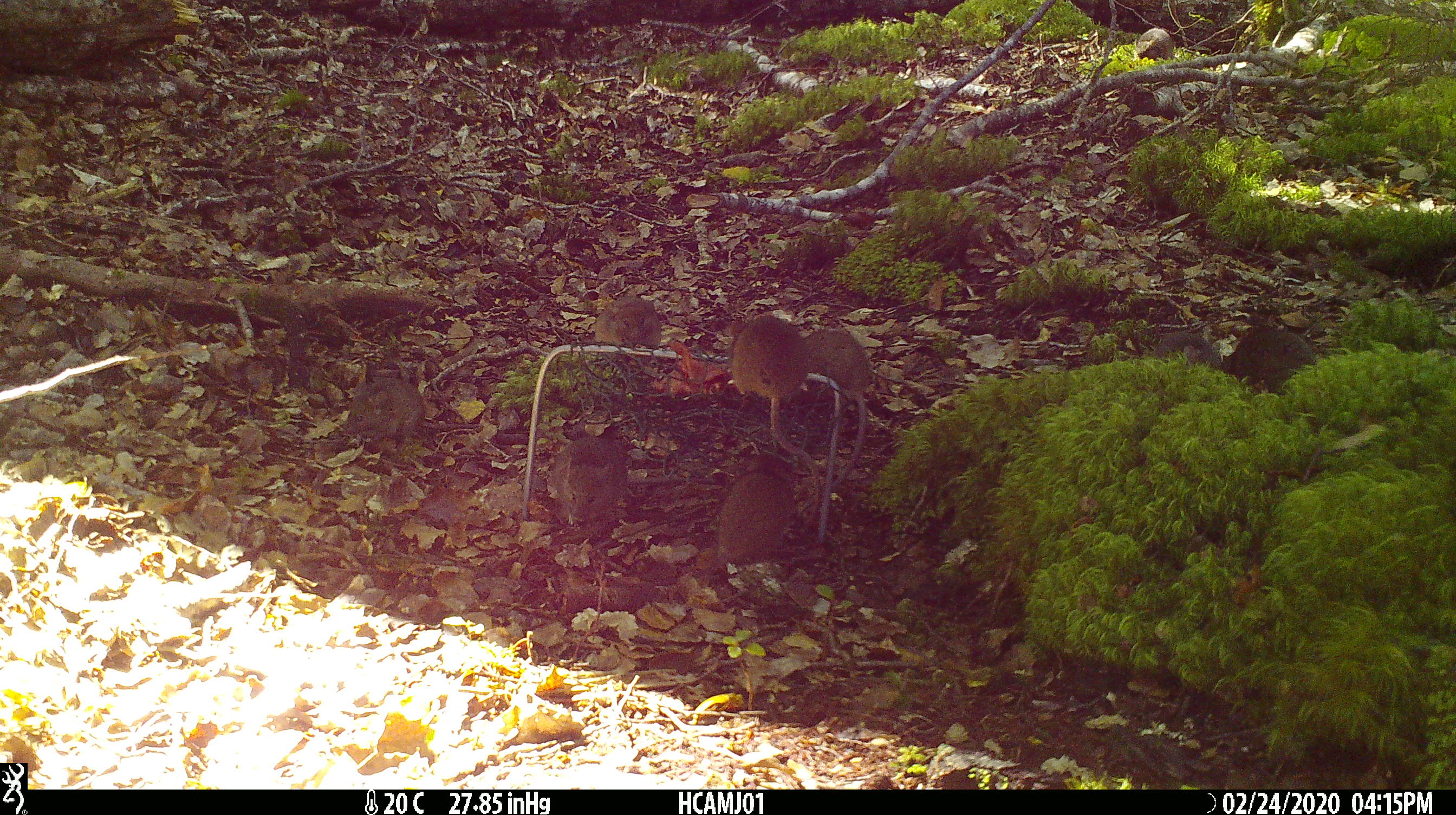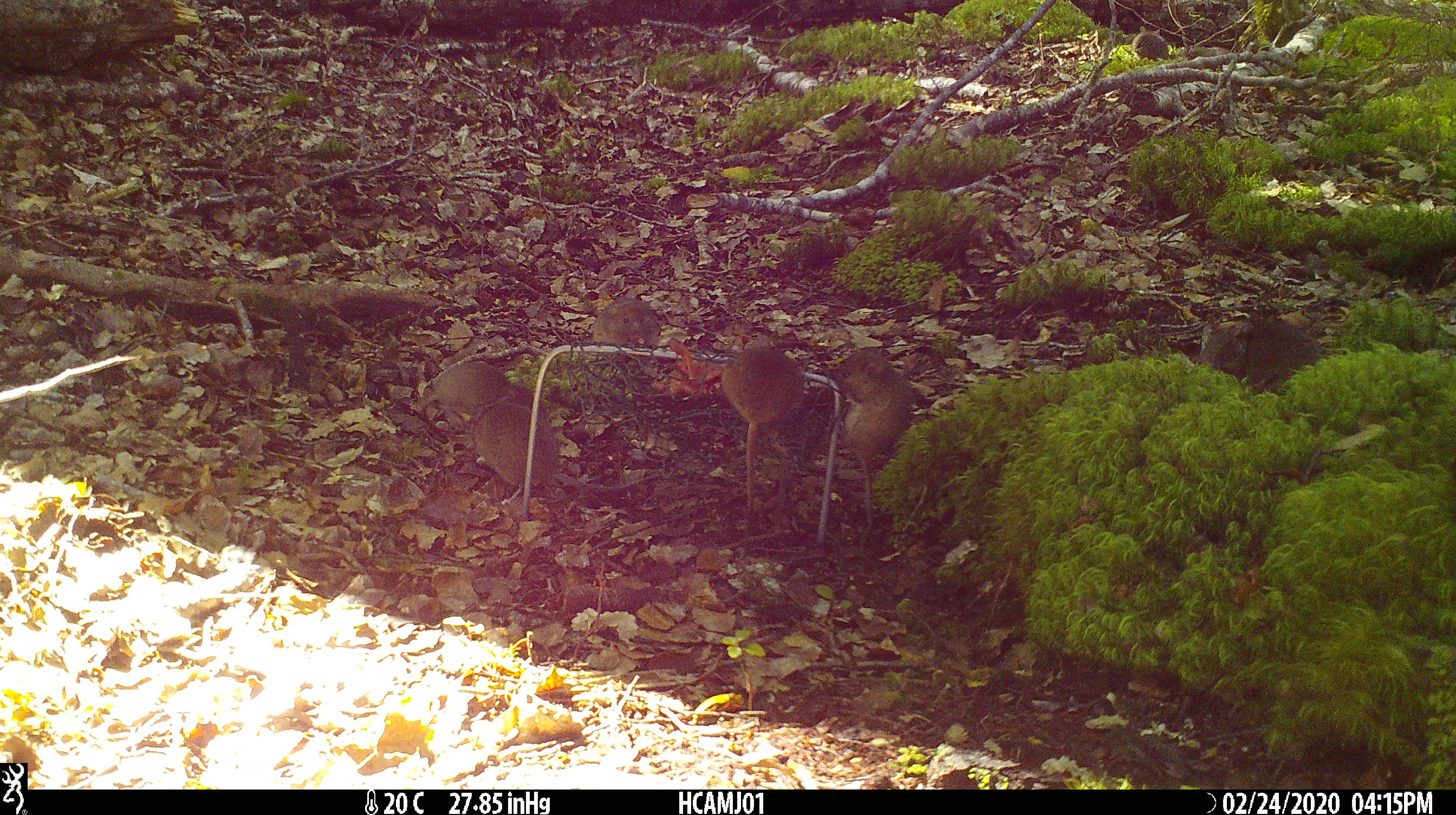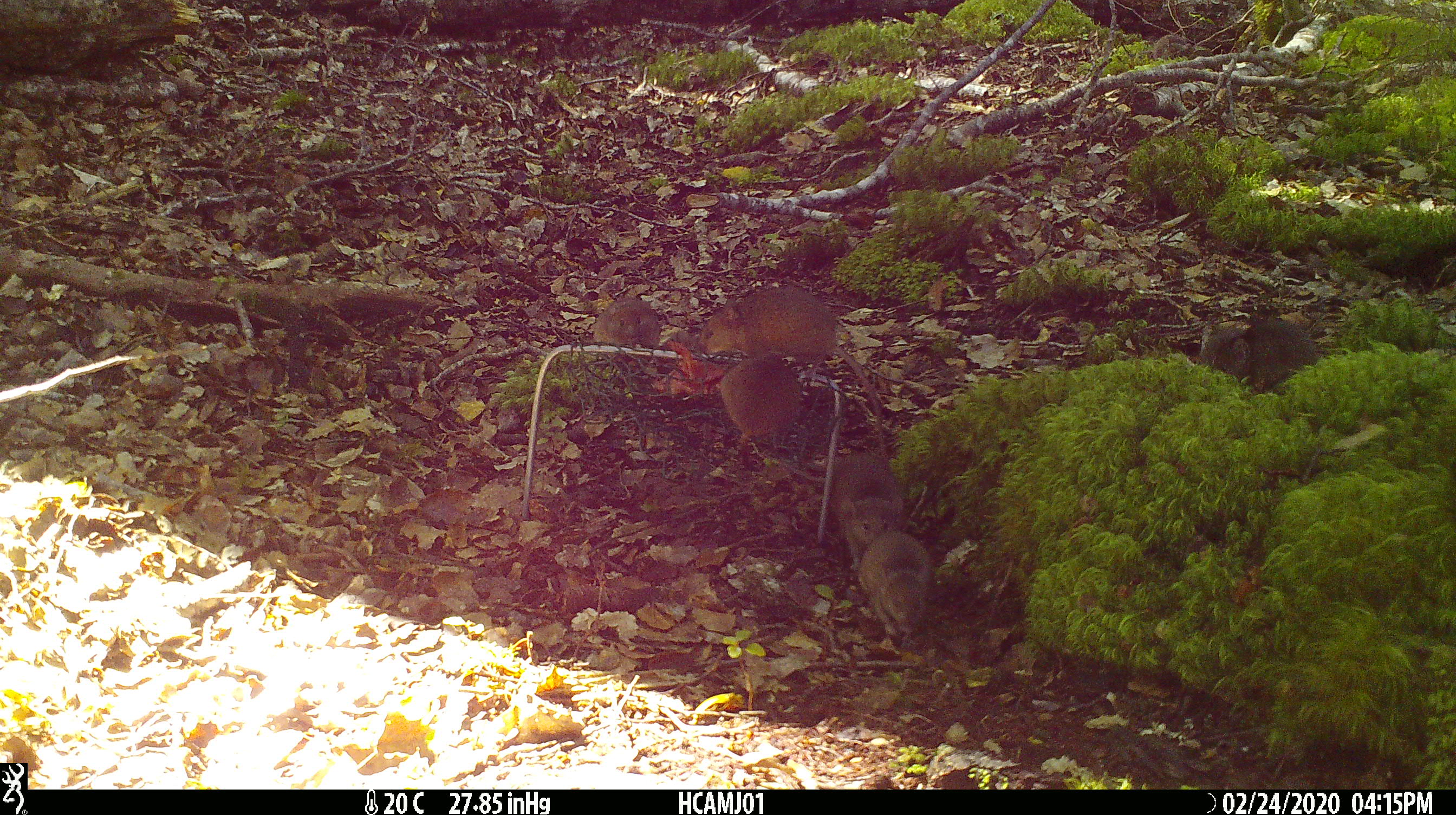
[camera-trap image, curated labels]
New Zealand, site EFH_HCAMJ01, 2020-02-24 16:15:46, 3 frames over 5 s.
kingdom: Animalia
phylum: Chordata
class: Mammalia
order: Rodentia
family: Muridae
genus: Mus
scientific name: Mus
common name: mouse